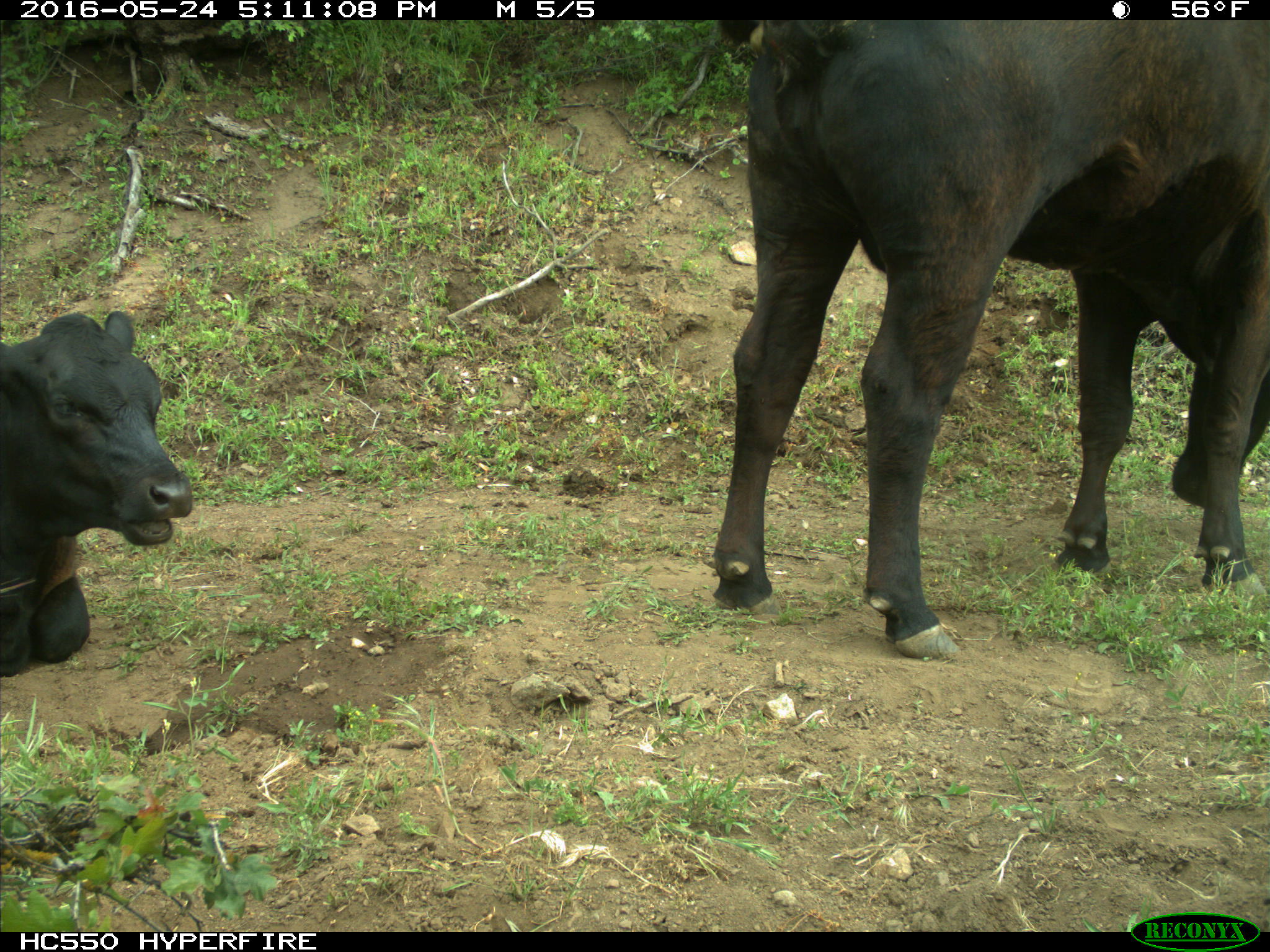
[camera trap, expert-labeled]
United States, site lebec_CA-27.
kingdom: Animalia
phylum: Chordata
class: Mammalia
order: Artiodactyla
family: Bovidae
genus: Bos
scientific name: Bos taurus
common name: domestic cow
Bos taurus (domestic cow).